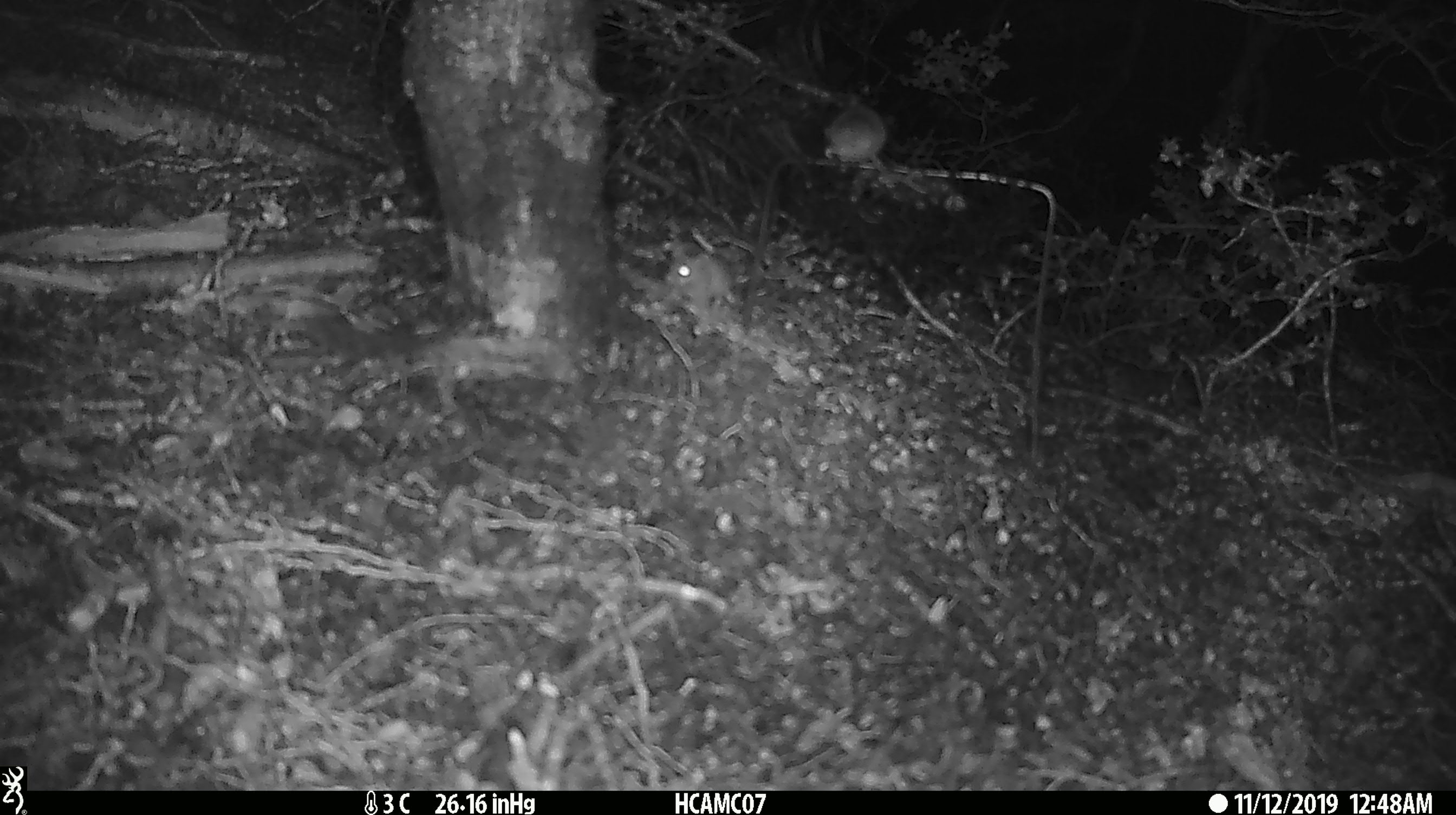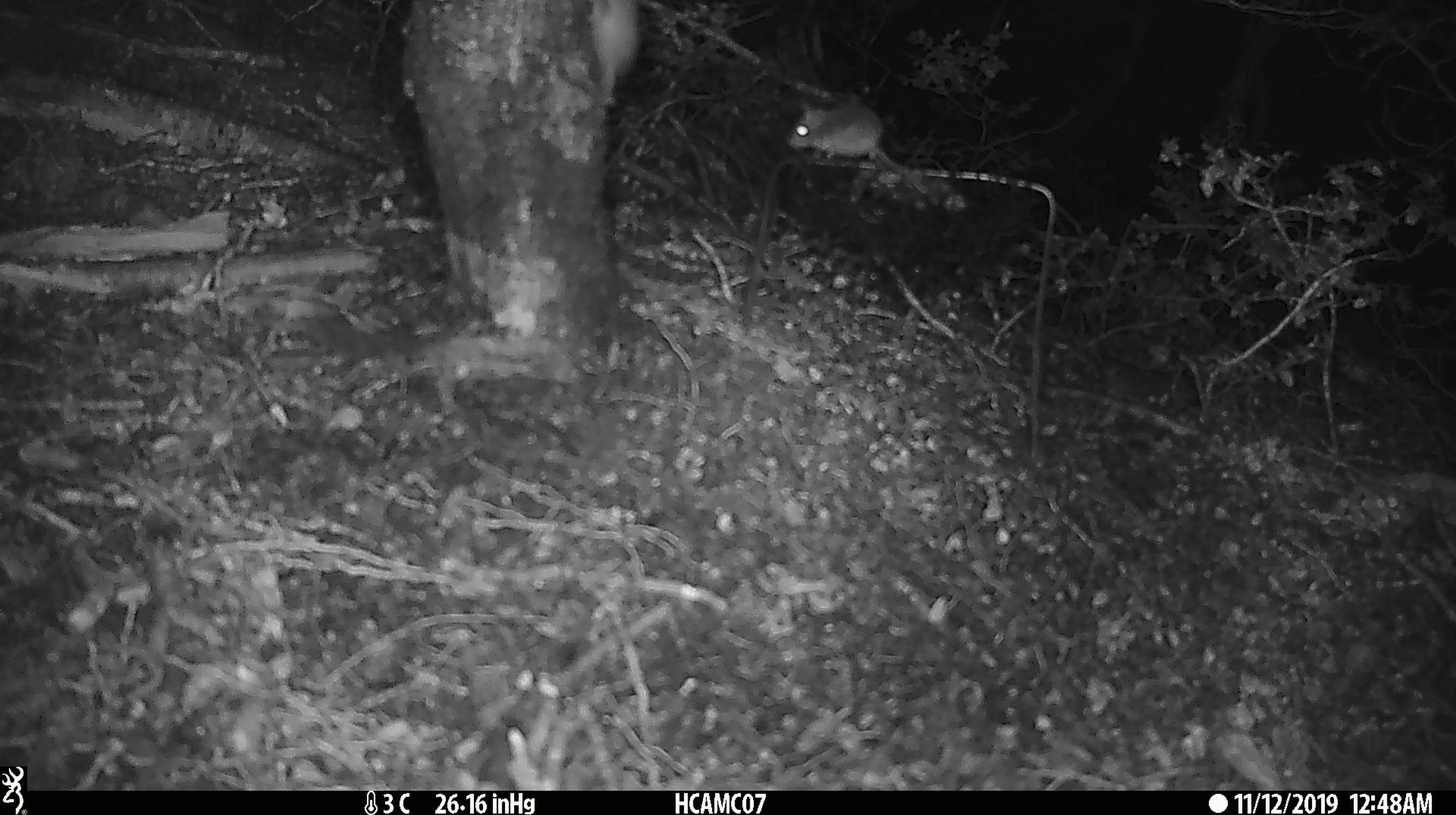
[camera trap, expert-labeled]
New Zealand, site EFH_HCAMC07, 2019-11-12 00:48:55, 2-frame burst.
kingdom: Animalia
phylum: Chordata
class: Mammalia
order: Rodentia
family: Muridae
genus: Mus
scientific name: Mus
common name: mouse